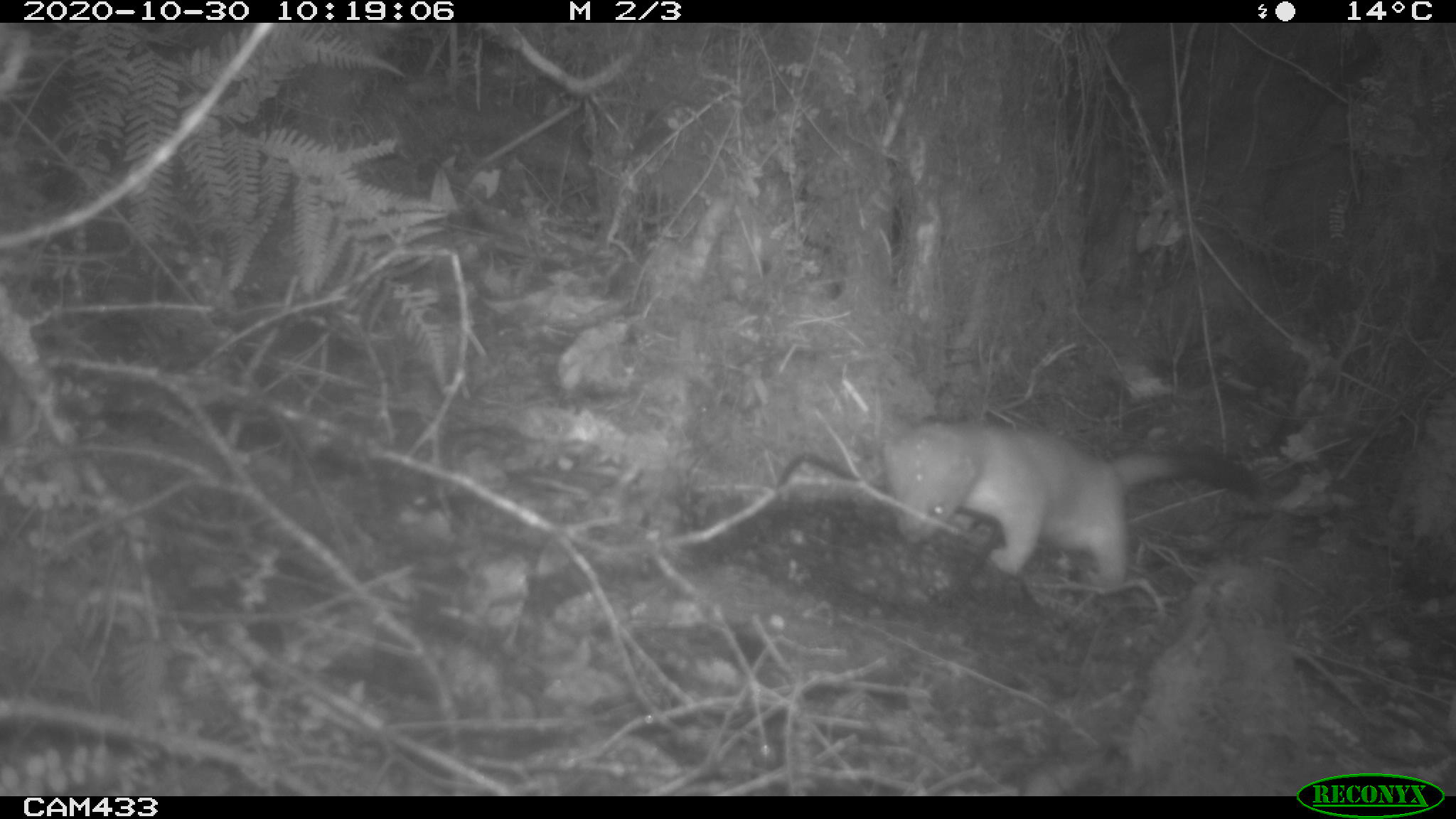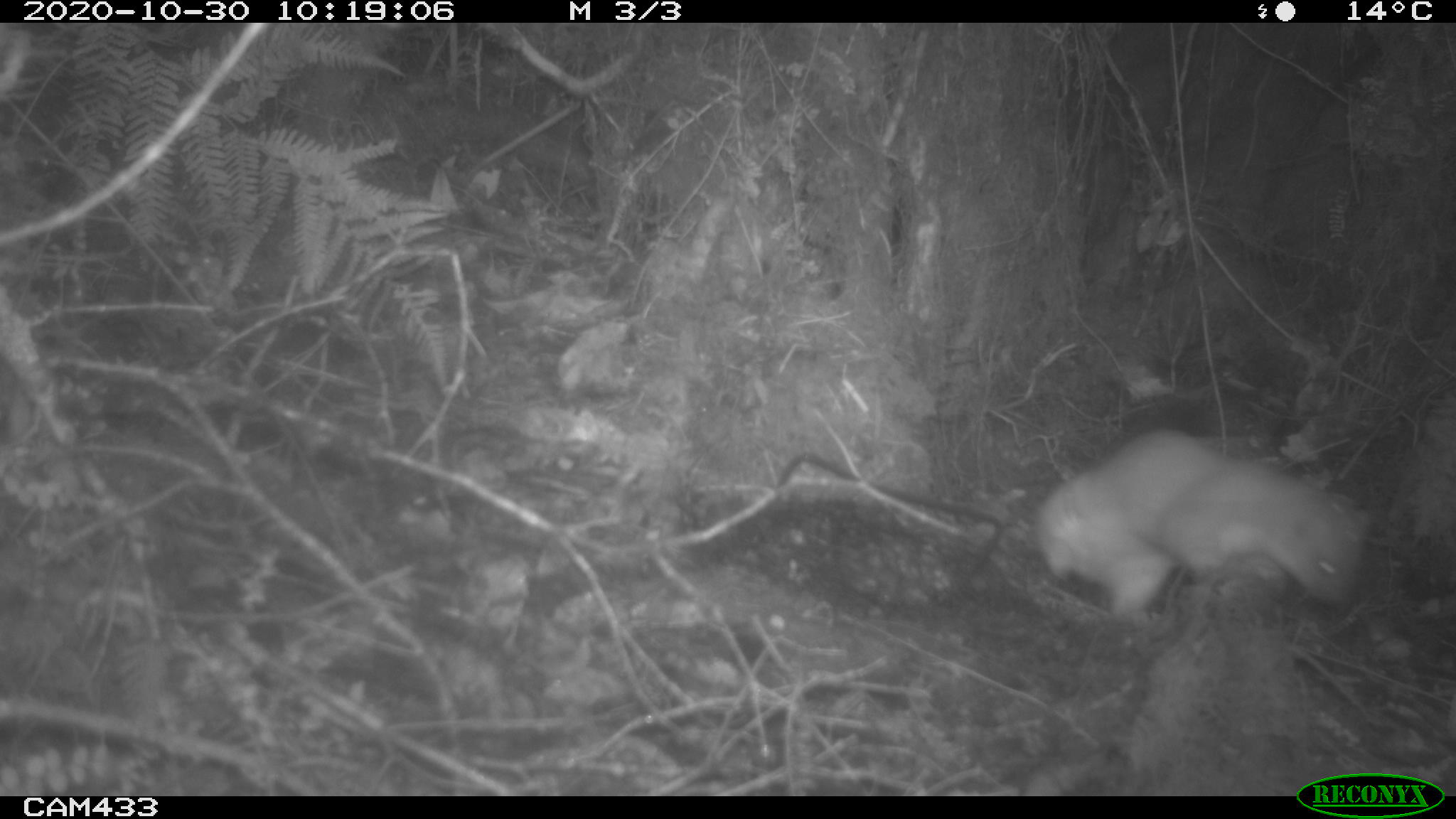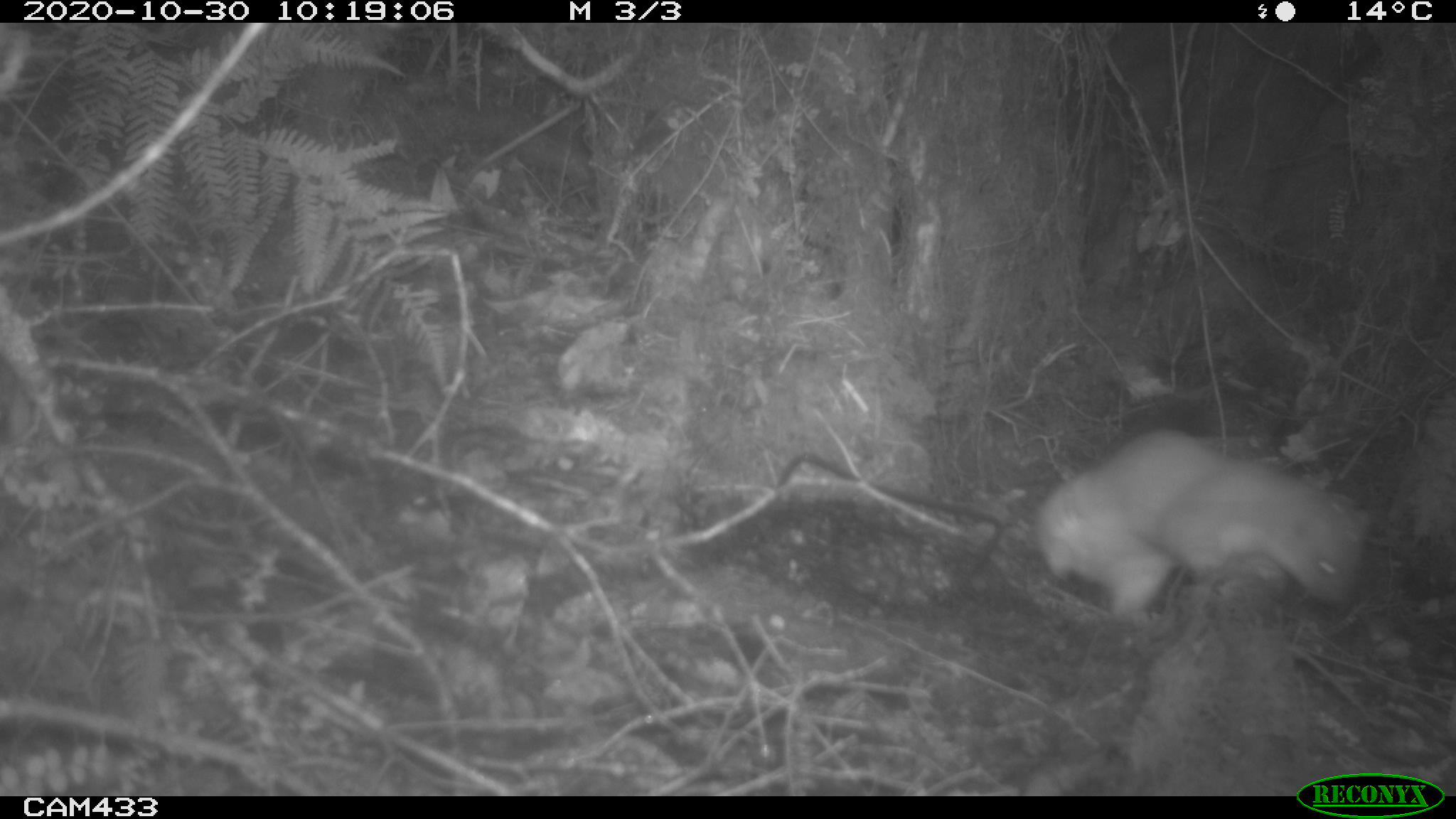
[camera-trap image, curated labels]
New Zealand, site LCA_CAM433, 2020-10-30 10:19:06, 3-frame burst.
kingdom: Animalia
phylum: Chordata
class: Mammalia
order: Carnivora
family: Mustelidae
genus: Mustela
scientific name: Mustela erminea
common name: stoat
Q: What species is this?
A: Stoat (Mustela erminea).